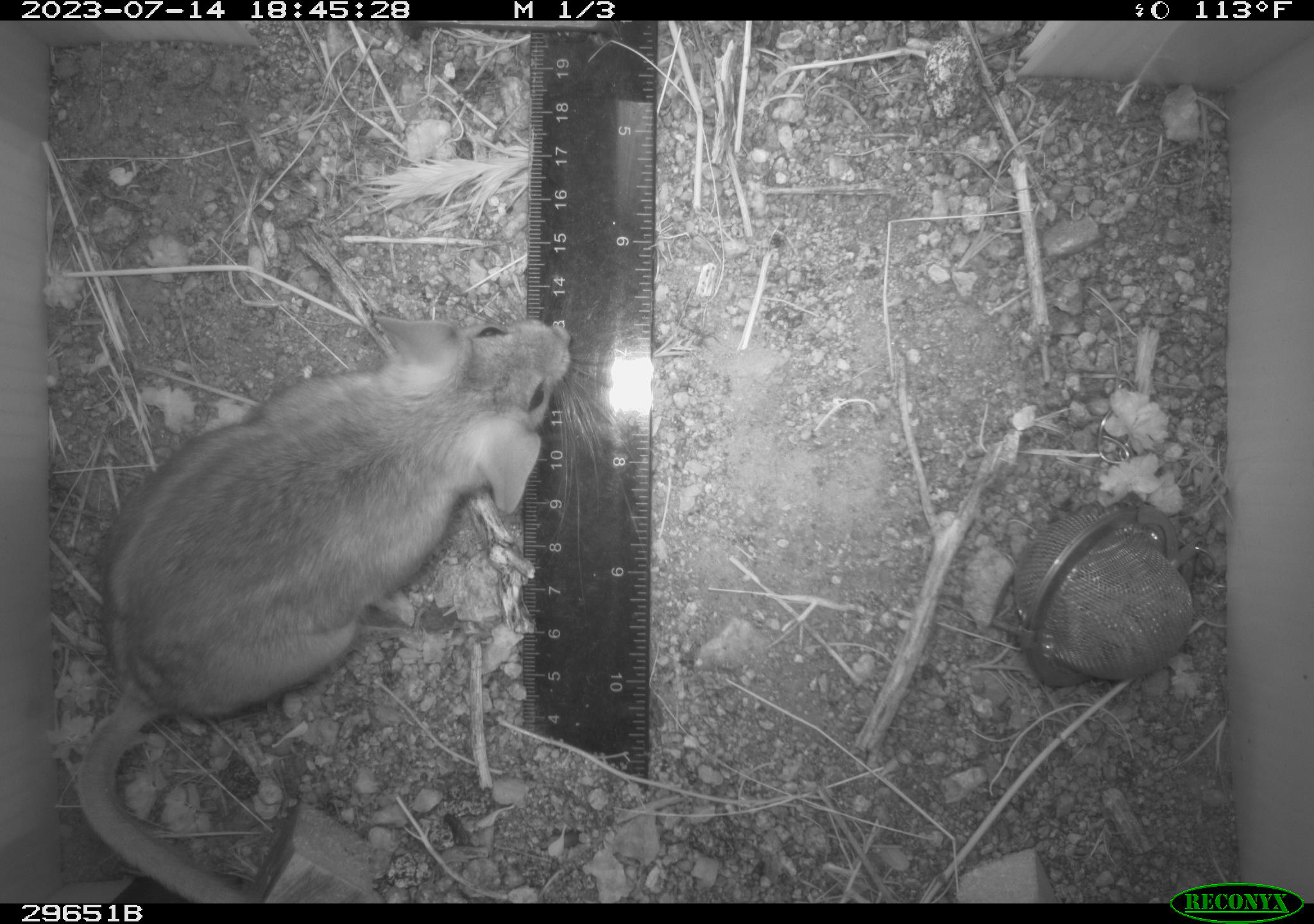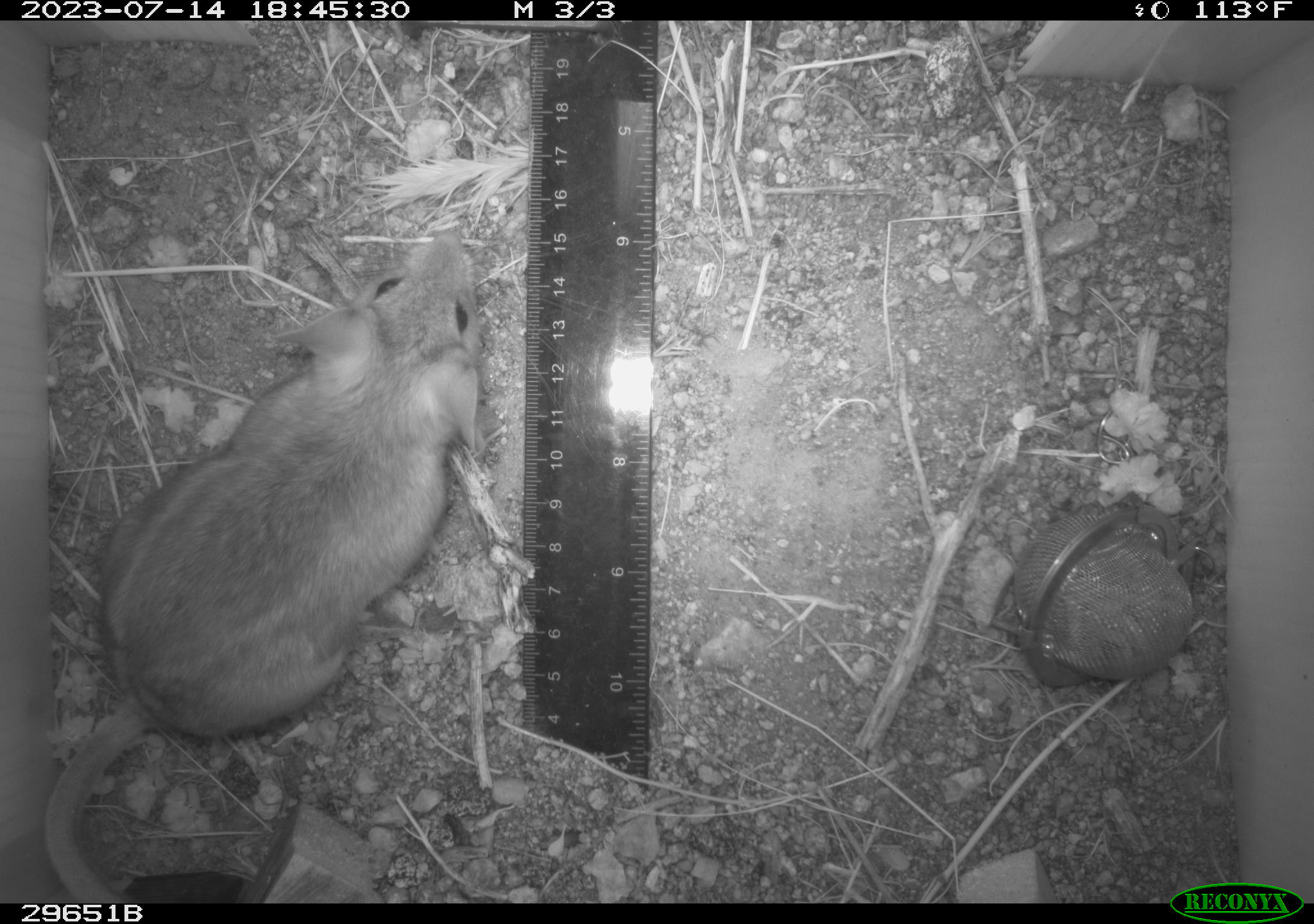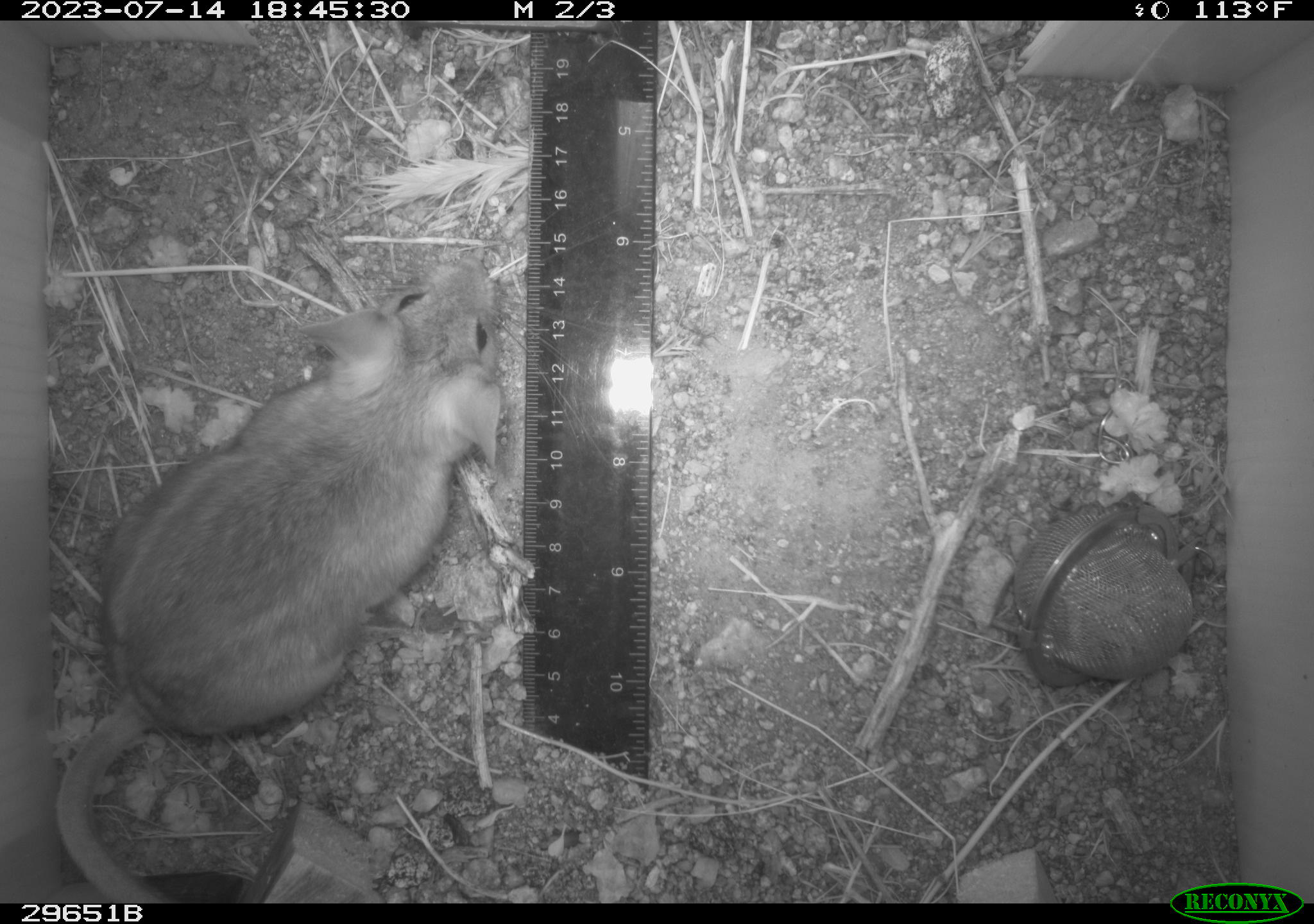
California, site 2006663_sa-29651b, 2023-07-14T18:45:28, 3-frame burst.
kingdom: Animalia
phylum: Chordata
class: Mammalia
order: Rodentia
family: Cricetidae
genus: Neotoma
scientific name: Neotoma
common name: pack rat or woodrat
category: neotoma species